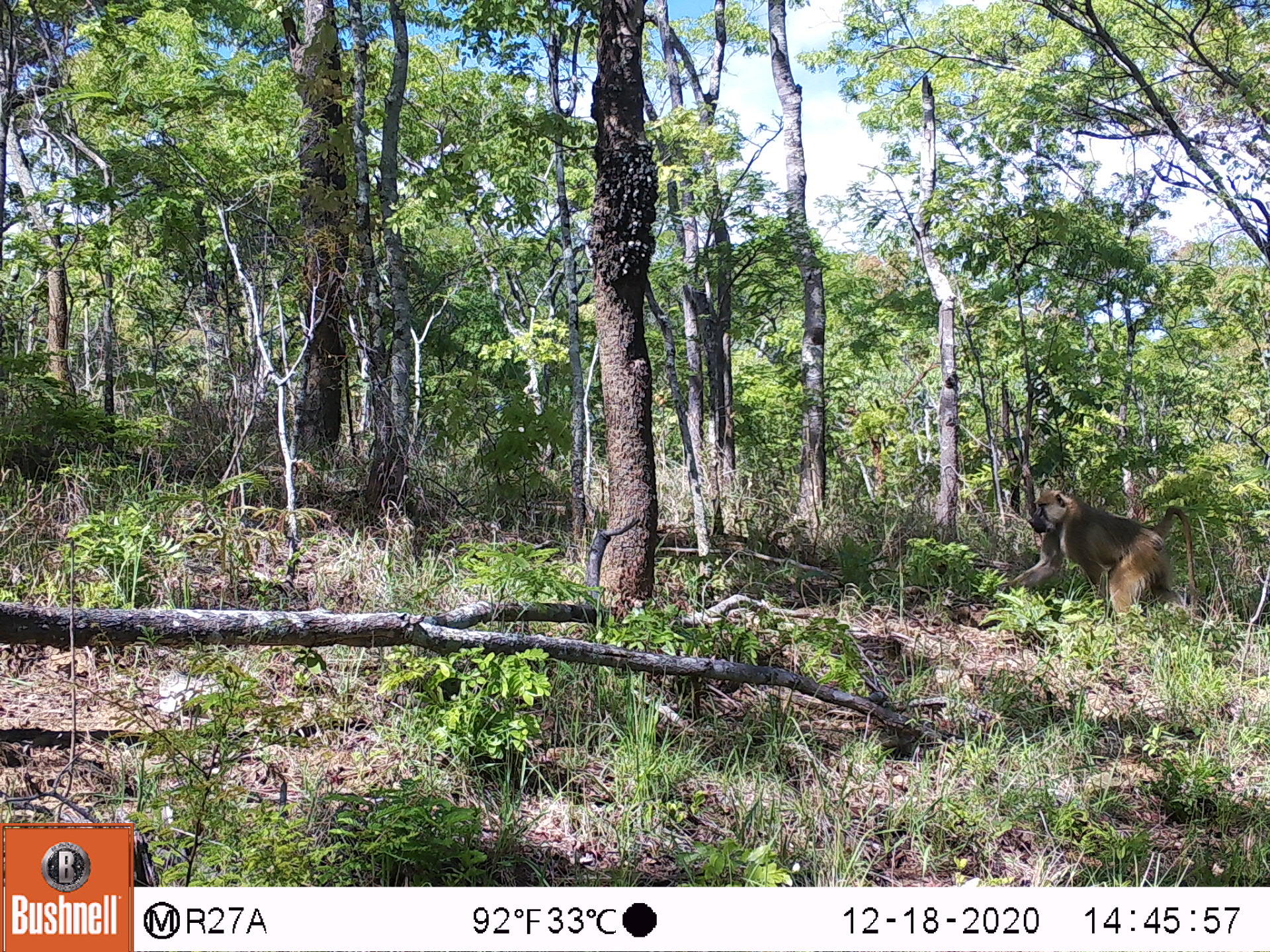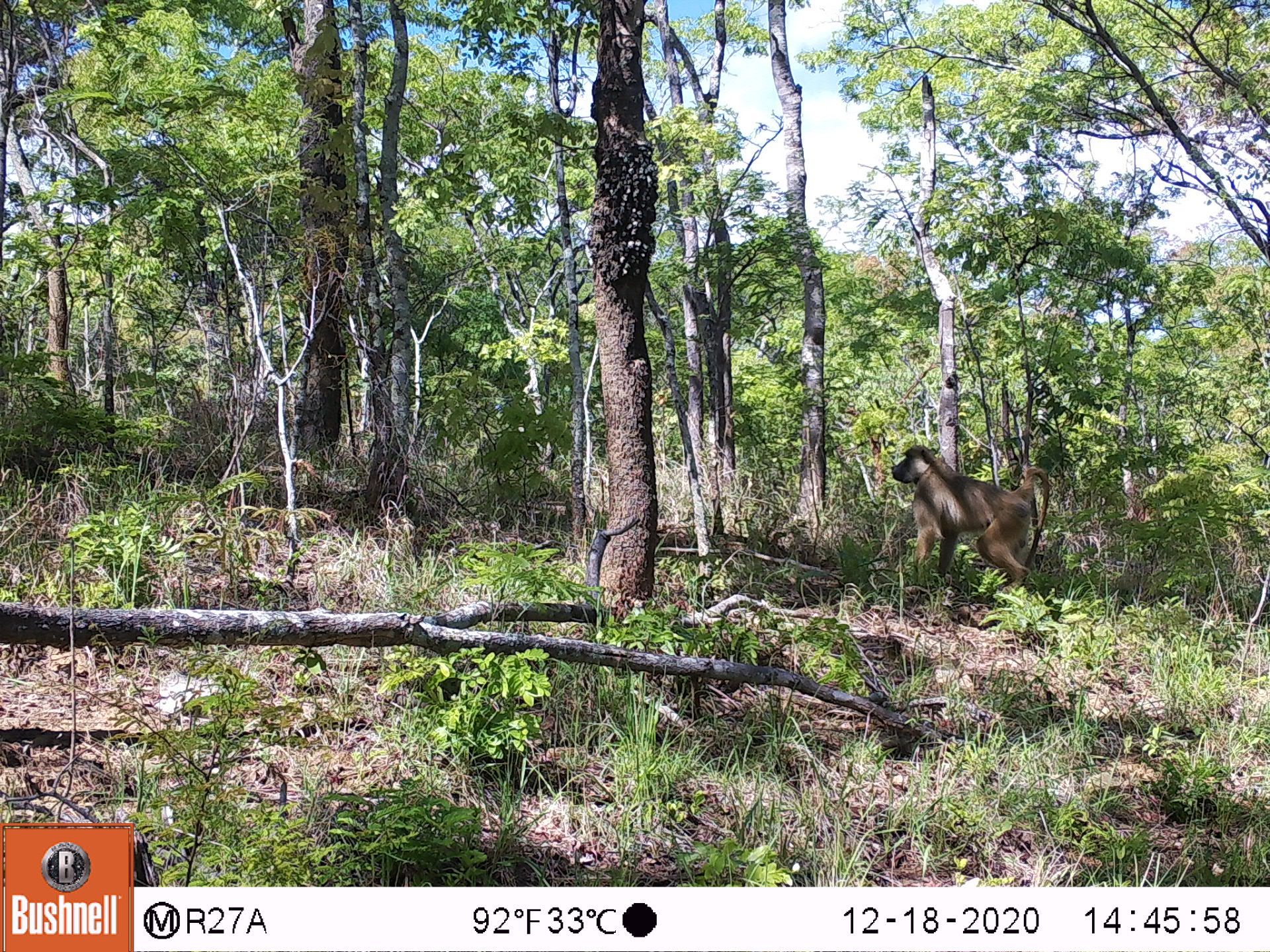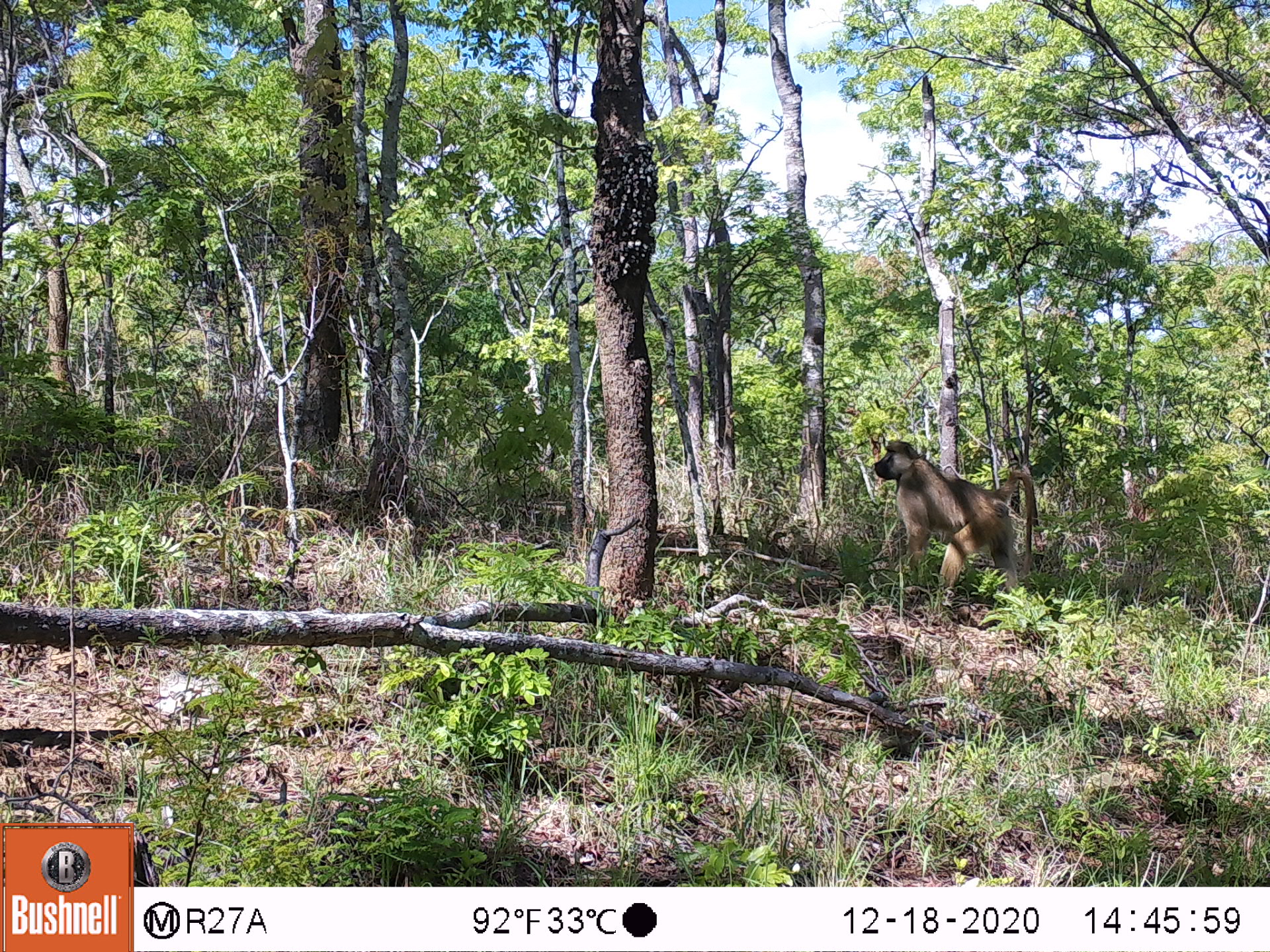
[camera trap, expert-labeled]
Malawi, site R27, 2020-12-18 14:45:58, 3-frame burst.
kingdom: Animalia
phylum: Chordata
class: Mammalia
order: Primates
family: Cercopithecidae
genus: Papio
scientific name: Papio cynocephalus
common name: yellow baboon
Yellow baboon (Papio cynocephalus), count 1.